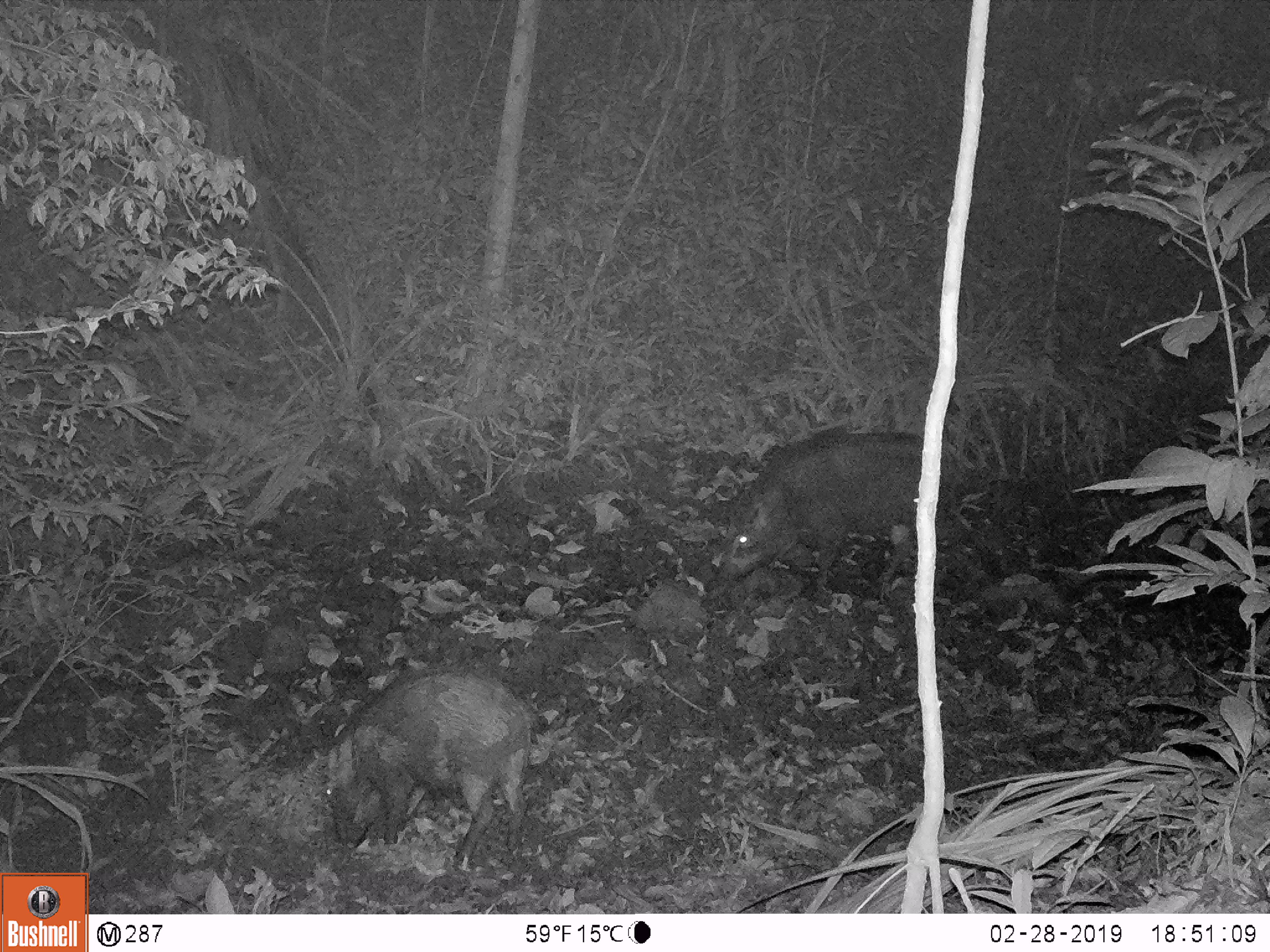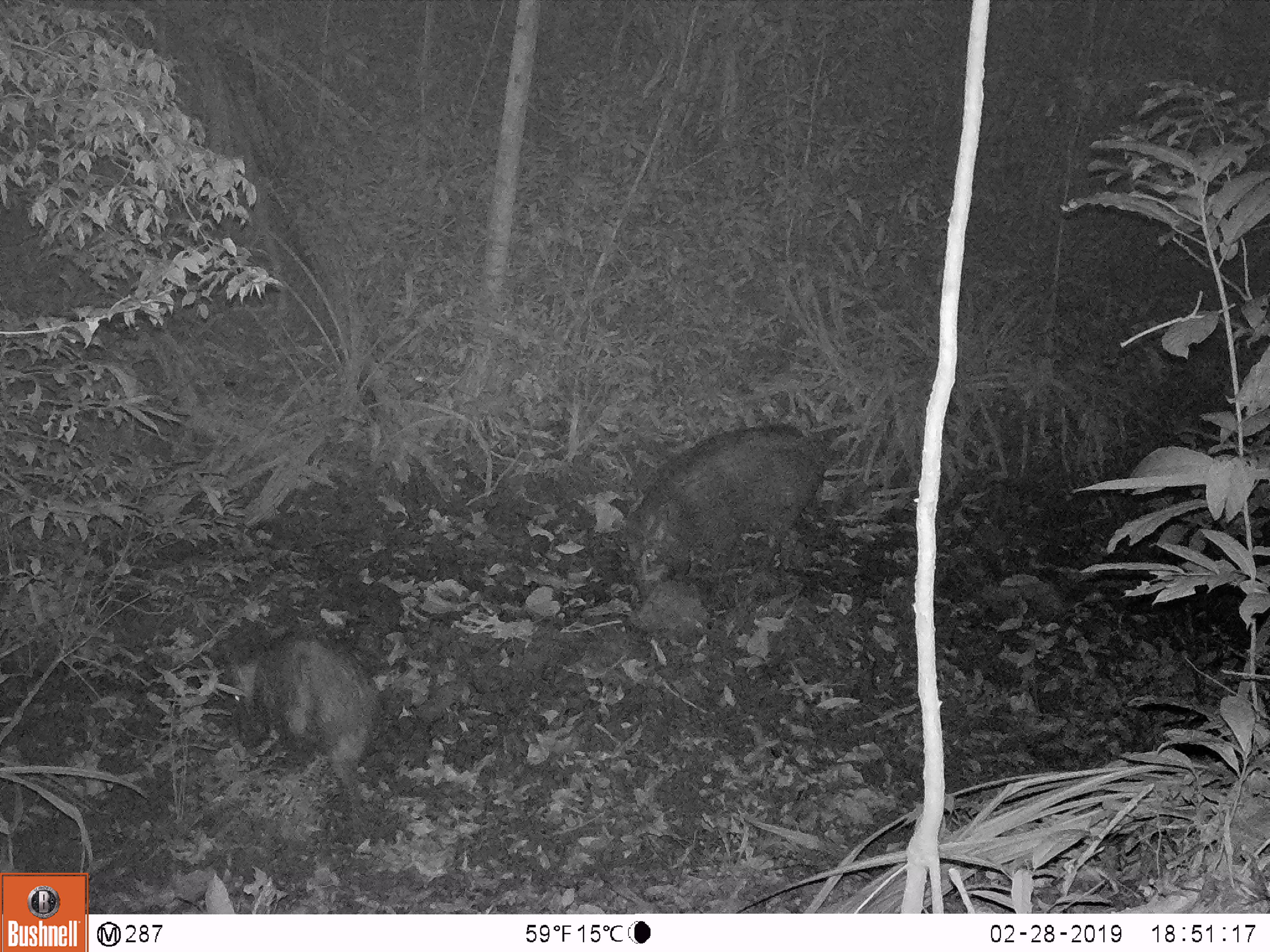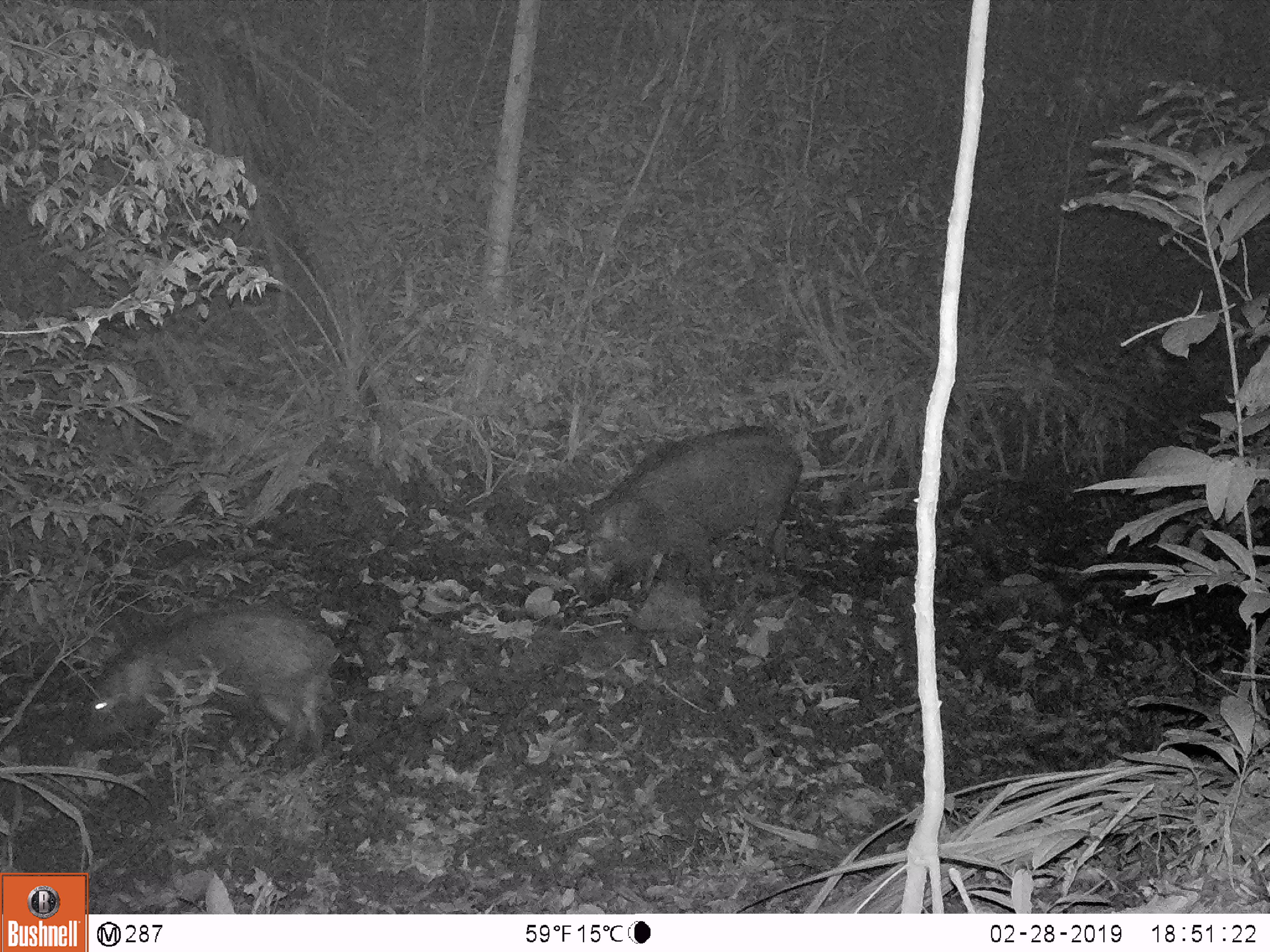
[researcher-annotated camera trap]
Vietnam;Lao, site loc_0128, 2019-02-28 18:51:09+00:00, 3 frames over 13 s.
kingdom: Animalia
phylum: Chordata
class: Mammalia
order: Artiodactyla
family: Suidae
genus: Sus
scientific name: Sus scrofa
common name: eurasian wild pig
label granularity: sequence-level